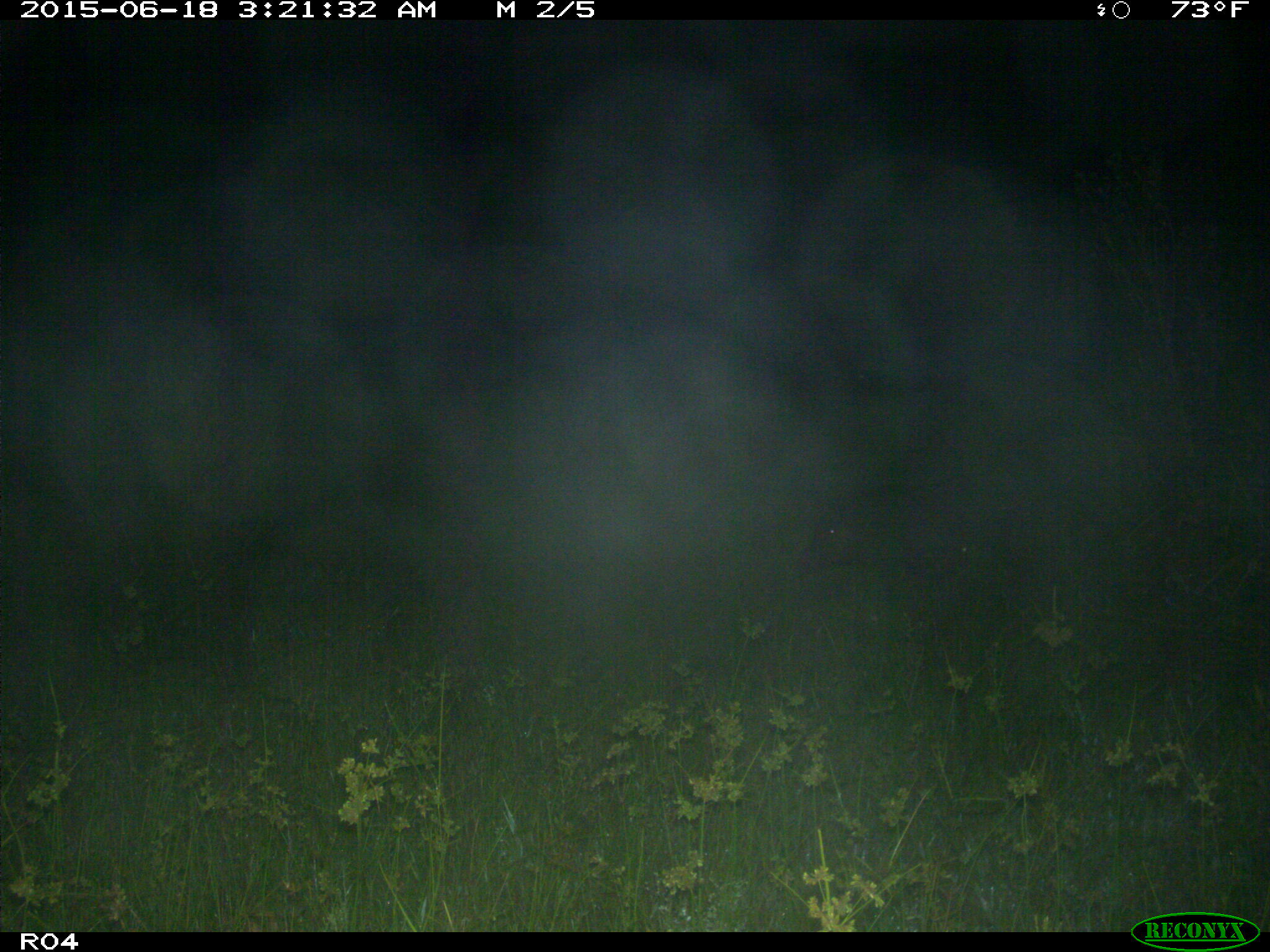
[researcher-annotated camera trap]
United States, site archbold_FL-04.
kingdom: Animalia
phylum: Chordata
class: Mammalia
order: Artiodactyla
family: Suidae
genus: Sus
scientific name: Sus scrofa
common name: wild boar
Sus scrofa (wild boar).